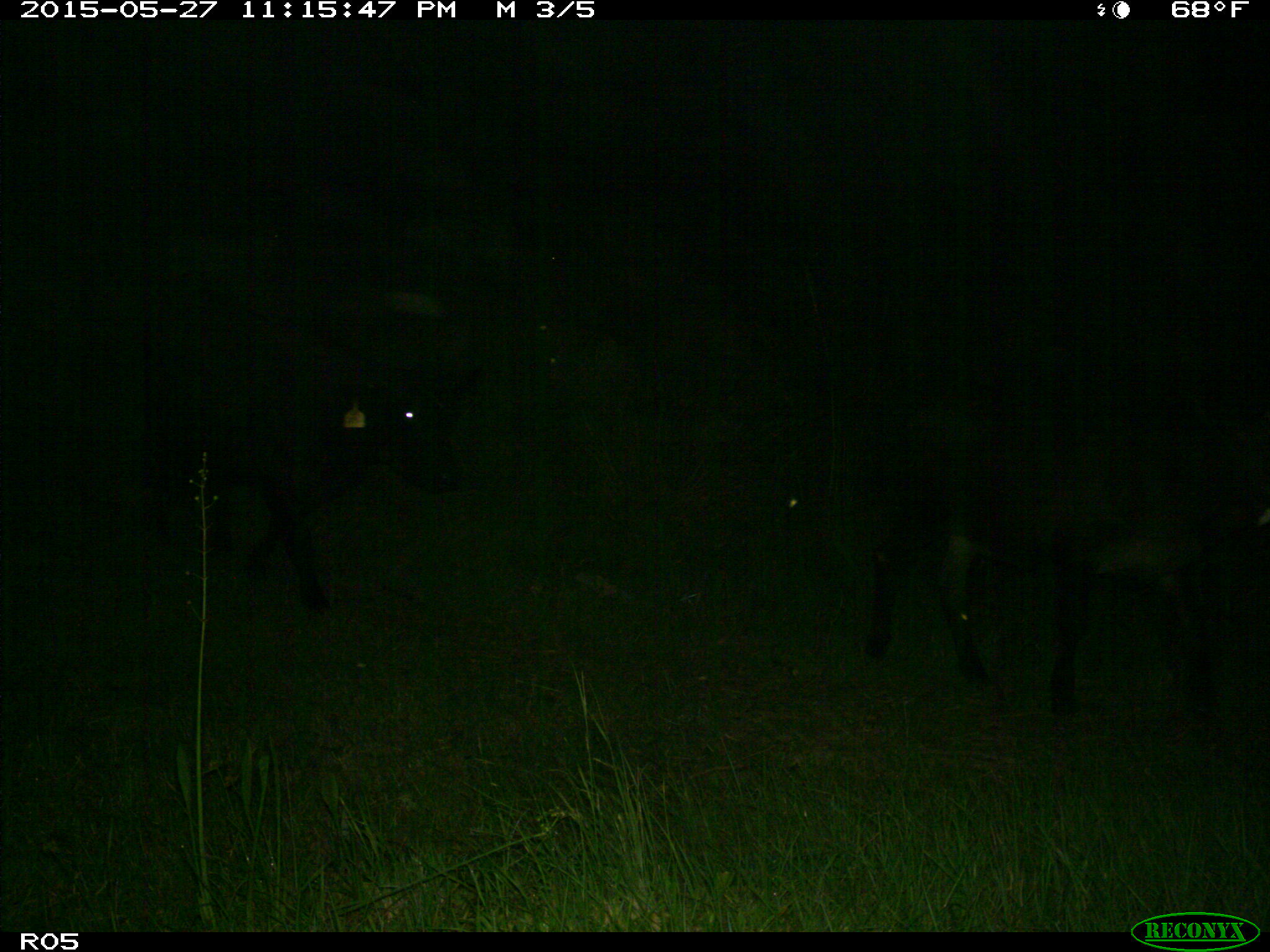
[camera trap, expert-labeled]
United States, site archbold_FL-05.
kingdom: Animalia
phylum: Chordata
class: Mammalia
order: Artiodactyla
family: Bovidae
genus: Bos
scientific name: Bos taurus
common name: domestic cow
Bos taurus (domestic cow).